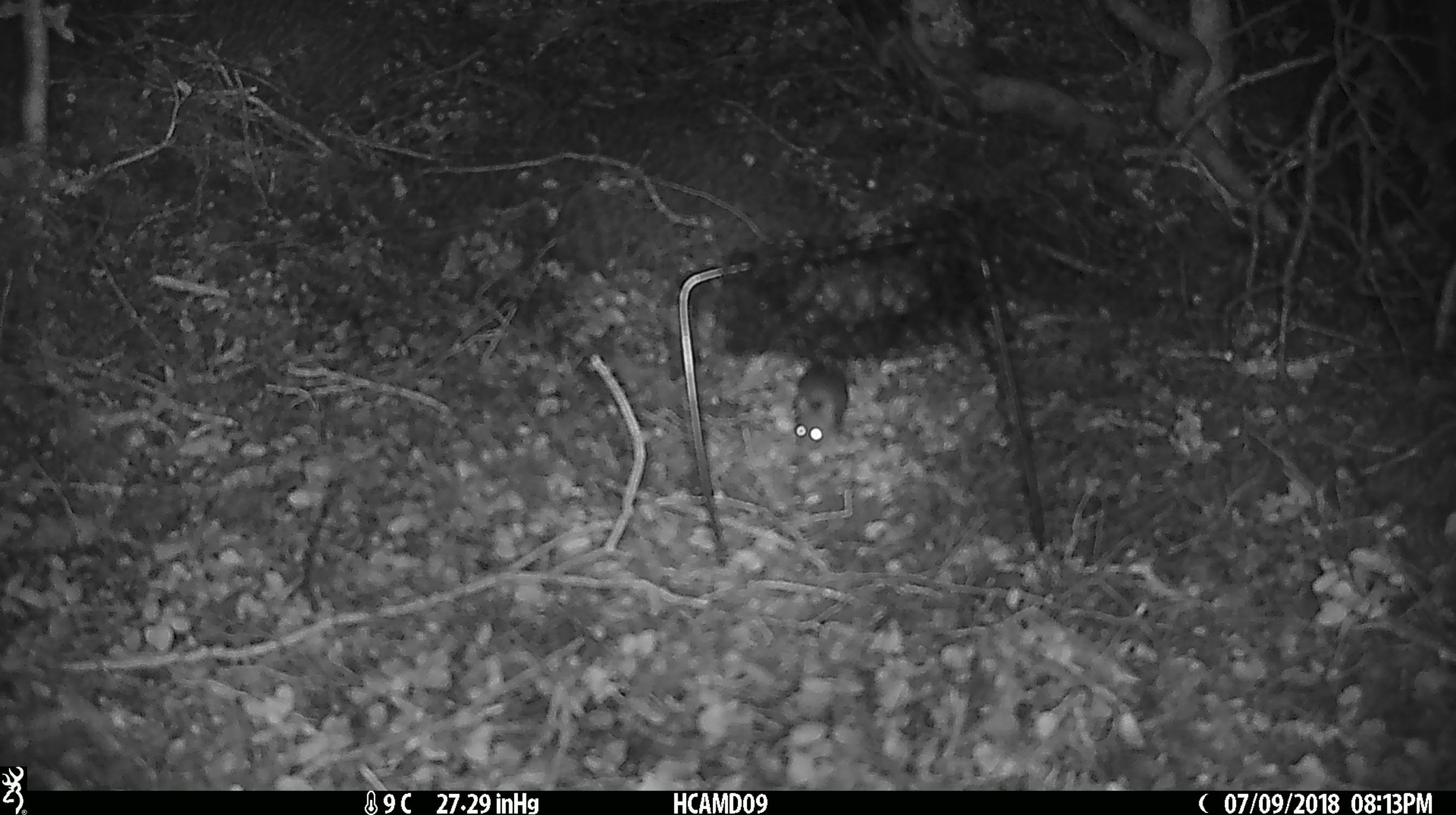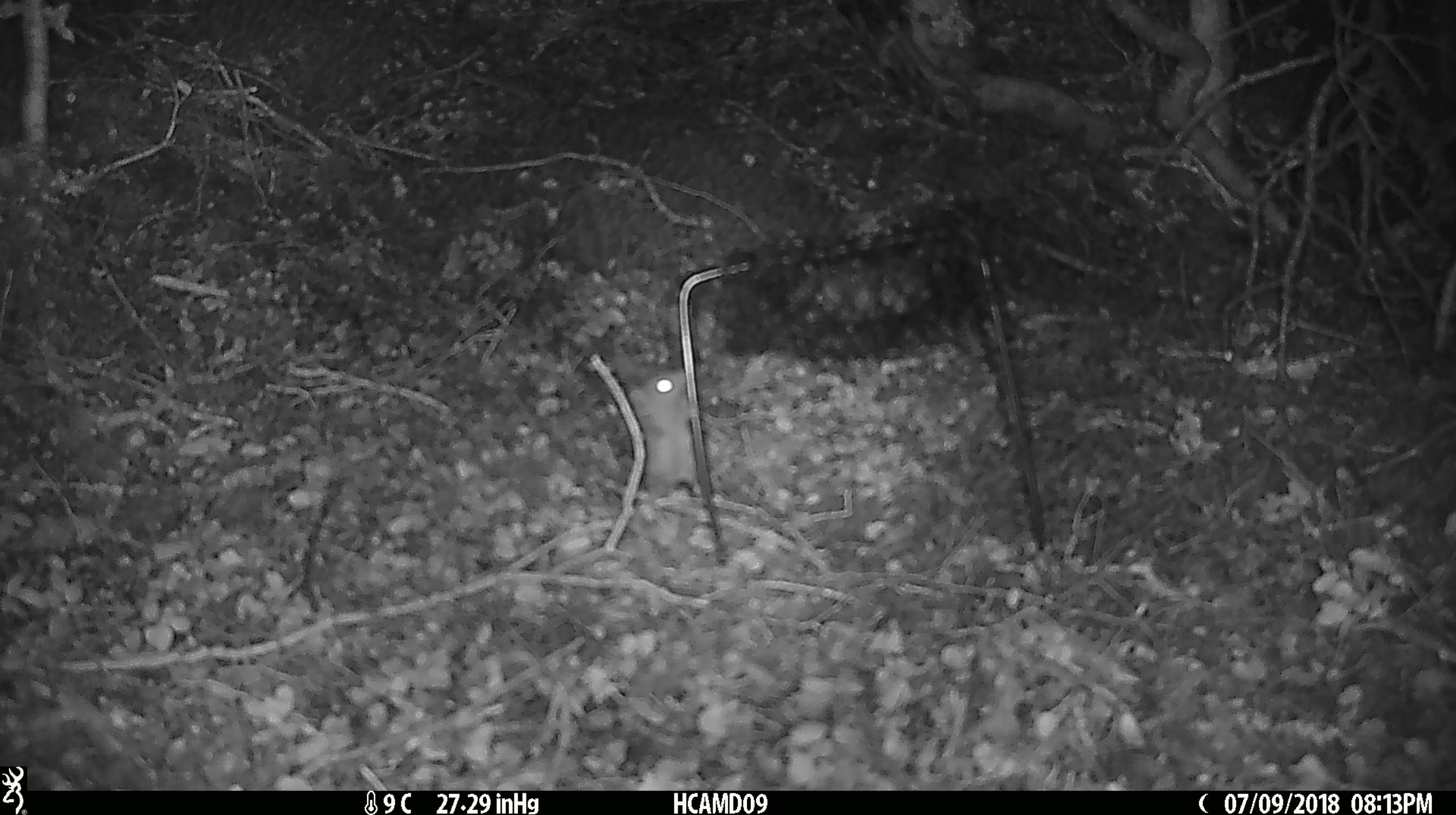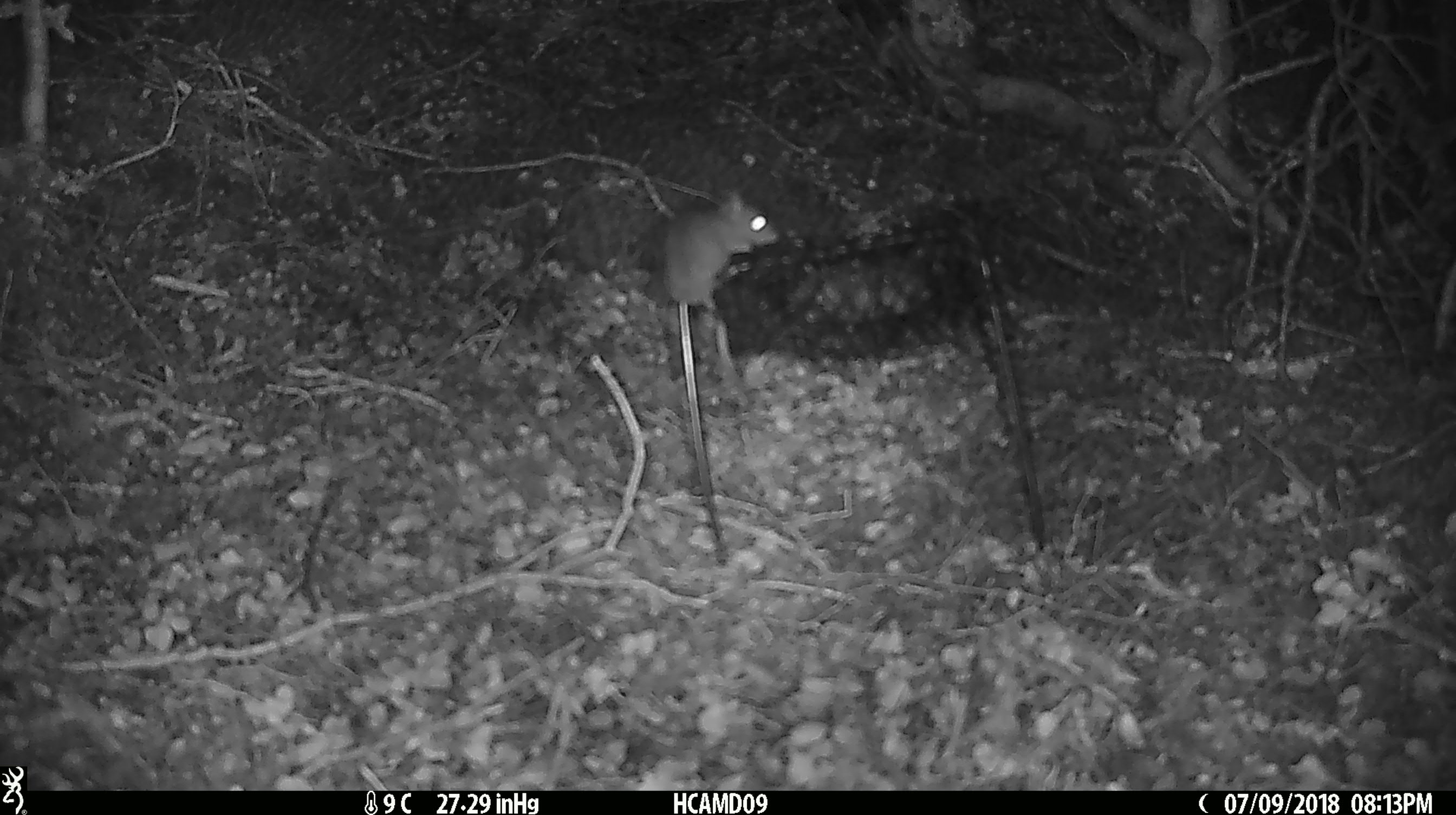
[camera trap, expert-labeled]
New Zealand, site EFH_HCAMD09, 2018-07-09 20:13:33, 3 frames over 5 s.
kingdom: Animalia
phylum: Chordata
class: Mammalia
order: Rodentia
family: Muridae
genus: Mus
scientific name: Mus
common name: mouse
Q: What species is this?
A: Mouse (Mus).